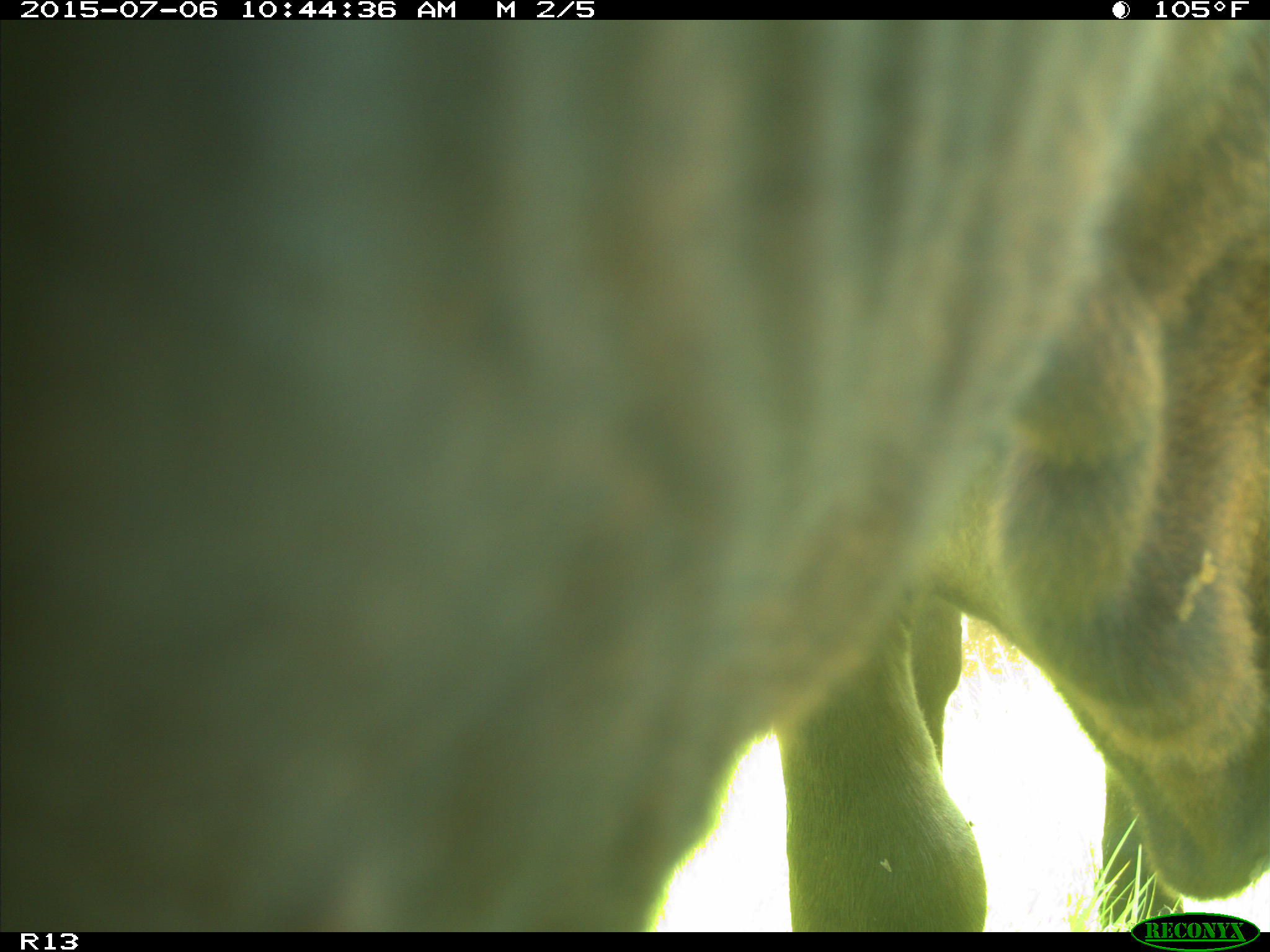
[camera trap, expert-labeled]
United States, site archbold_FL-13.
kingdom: Animalia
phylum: Chordata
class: Mammalia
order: Artiodactyla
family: Bovidae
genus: Bos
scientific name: Bos taurus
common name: domestic cow